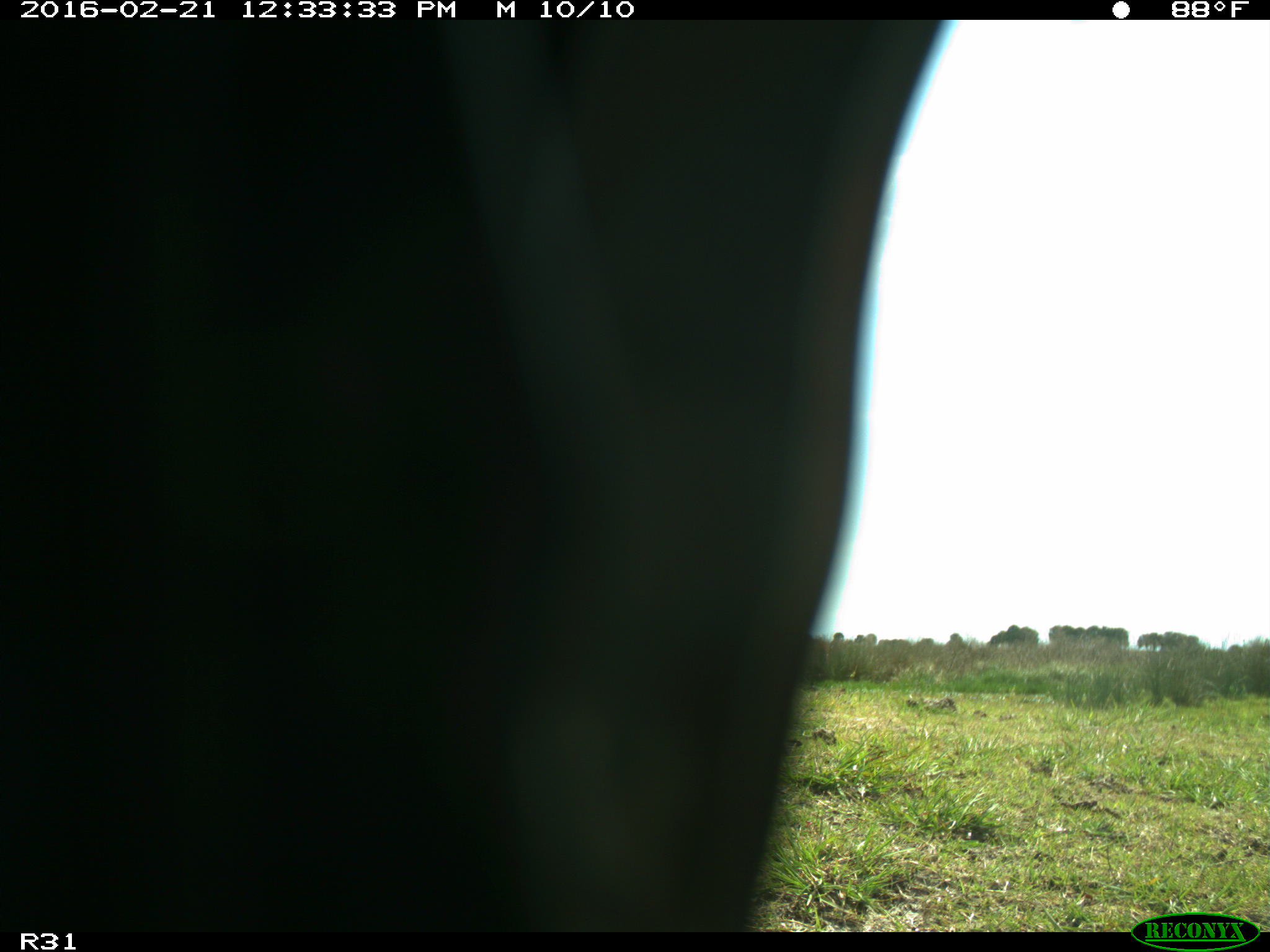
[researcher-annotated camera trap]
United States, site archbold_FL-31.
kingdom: Animalia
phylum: Chordata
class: Aves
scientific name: Aves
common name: birds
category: unidentified bird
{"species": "unidentified bird (birds) (Aves)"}